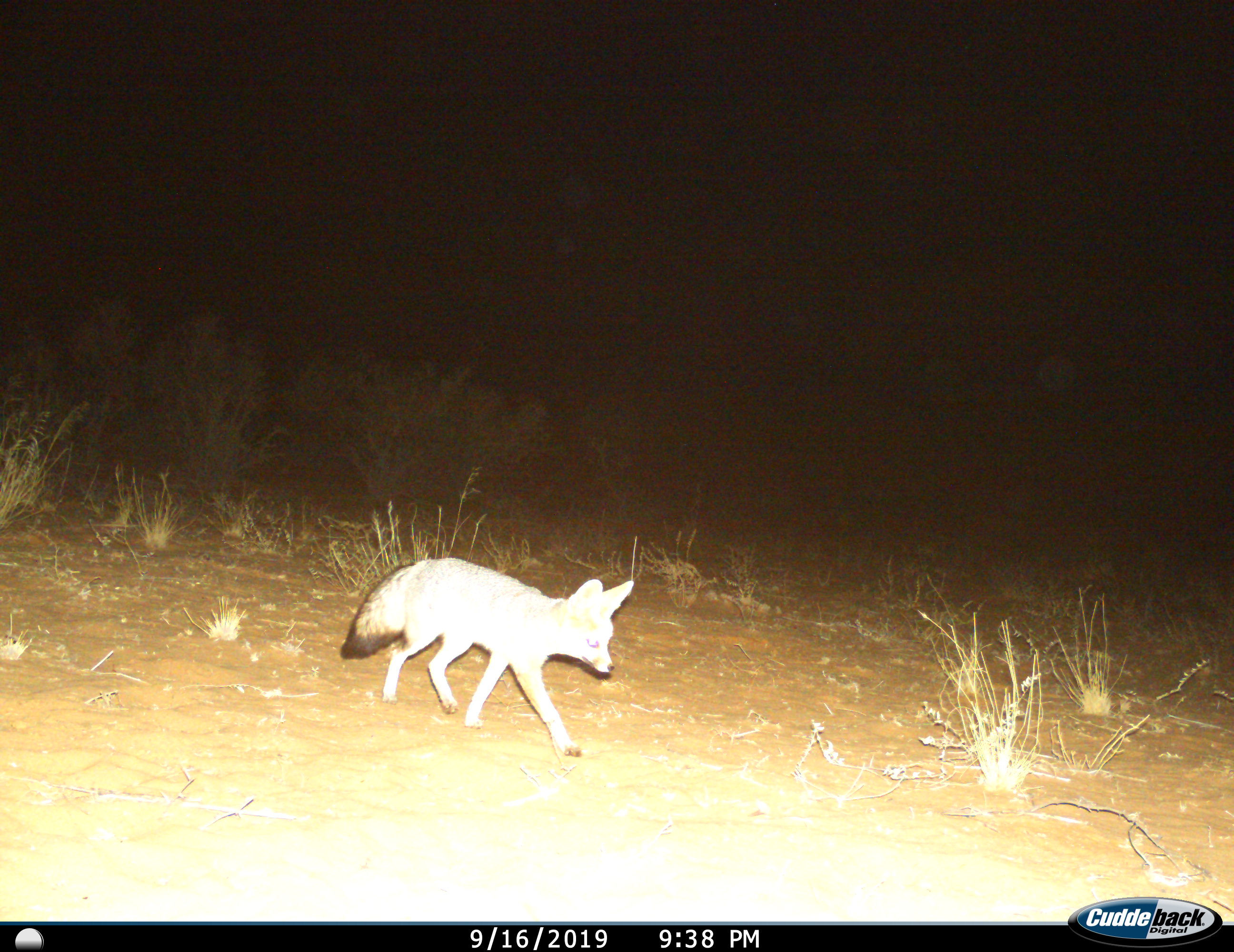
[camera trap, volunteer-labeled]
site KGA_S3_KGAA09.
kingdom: Animalia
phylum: Chordata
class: Mammalia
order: Carnivora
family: Canidae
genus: Vulpes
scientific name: Vulpes chama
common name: cape fox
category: foxcape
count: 1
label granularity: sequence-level